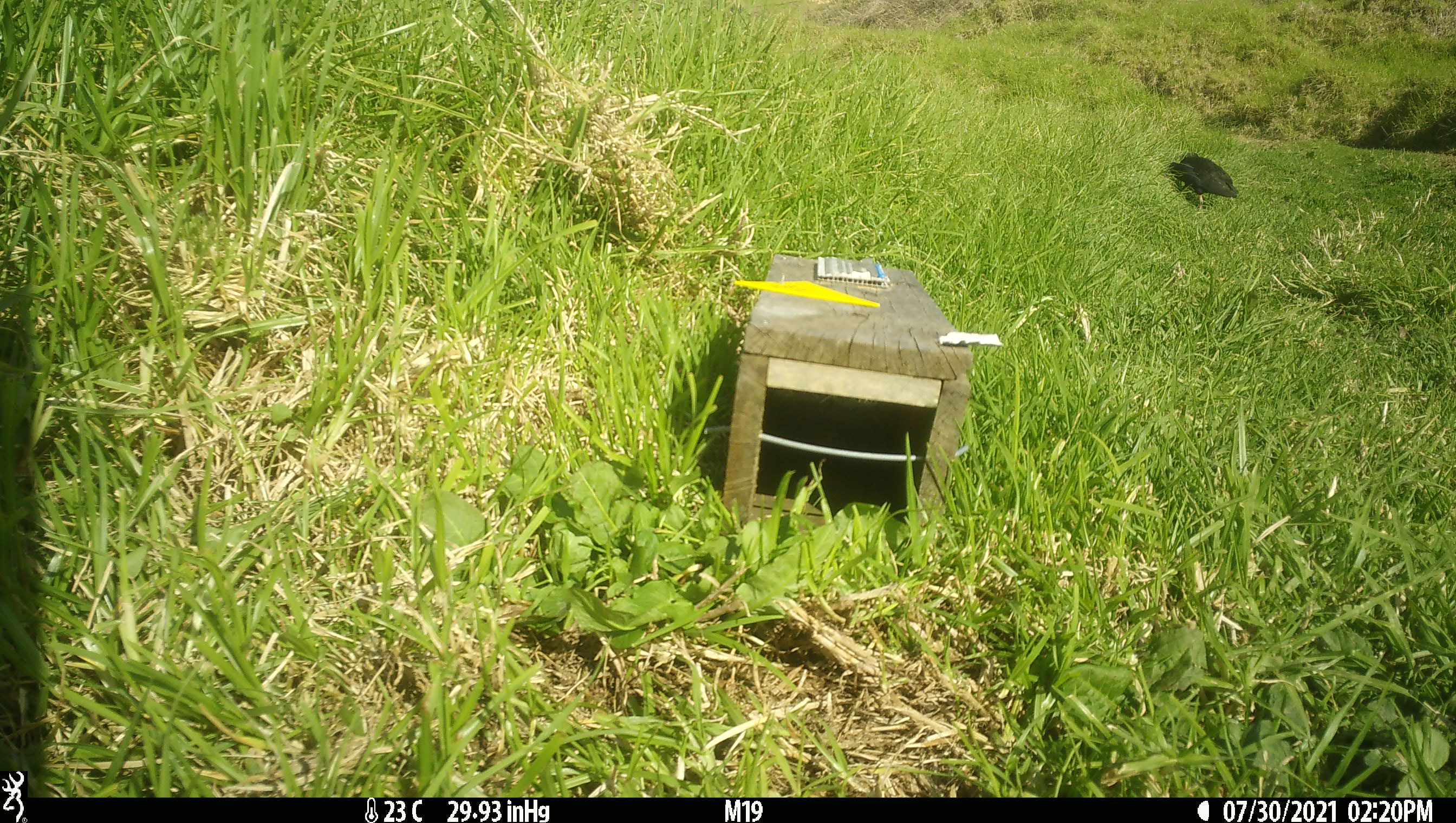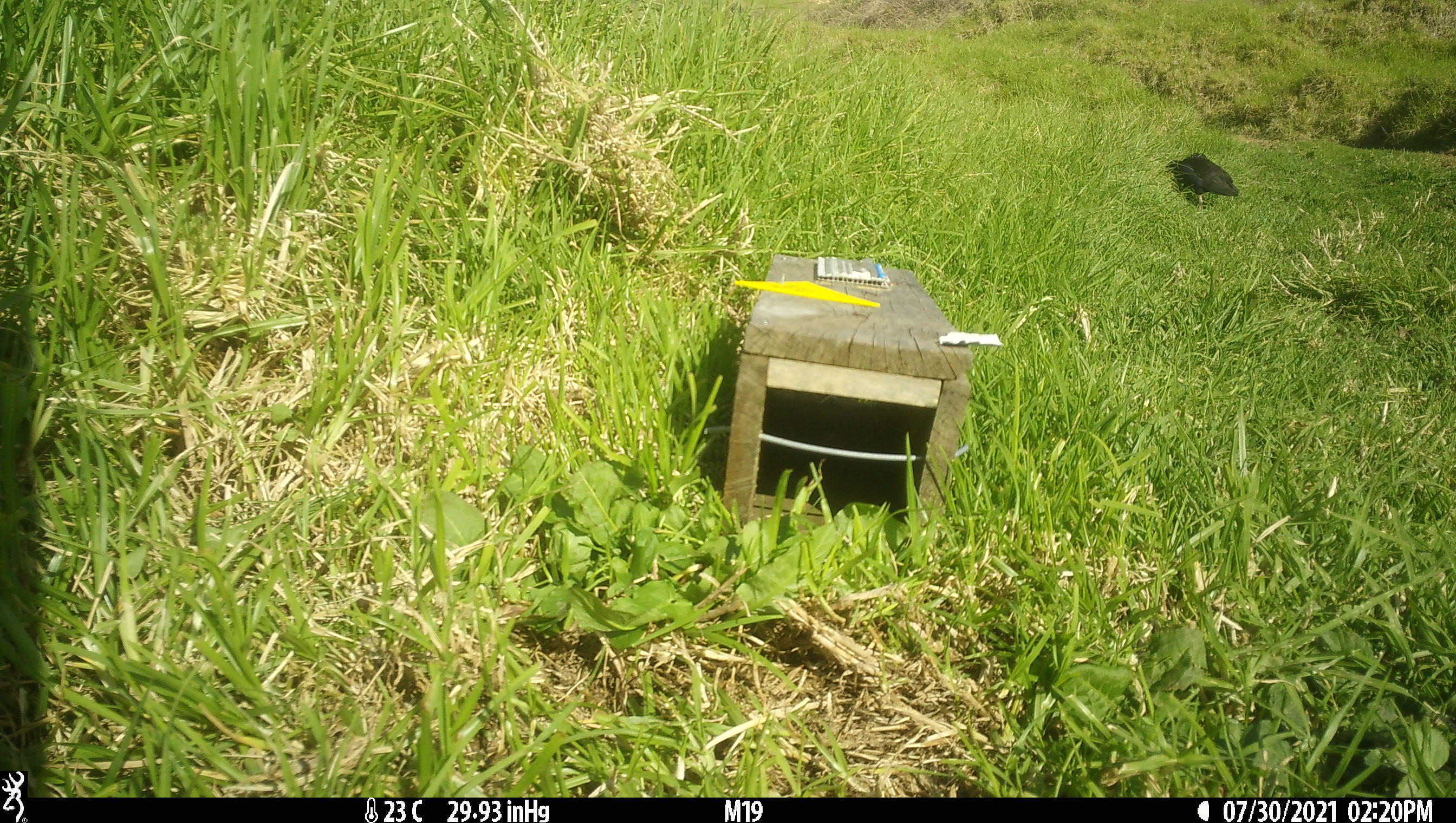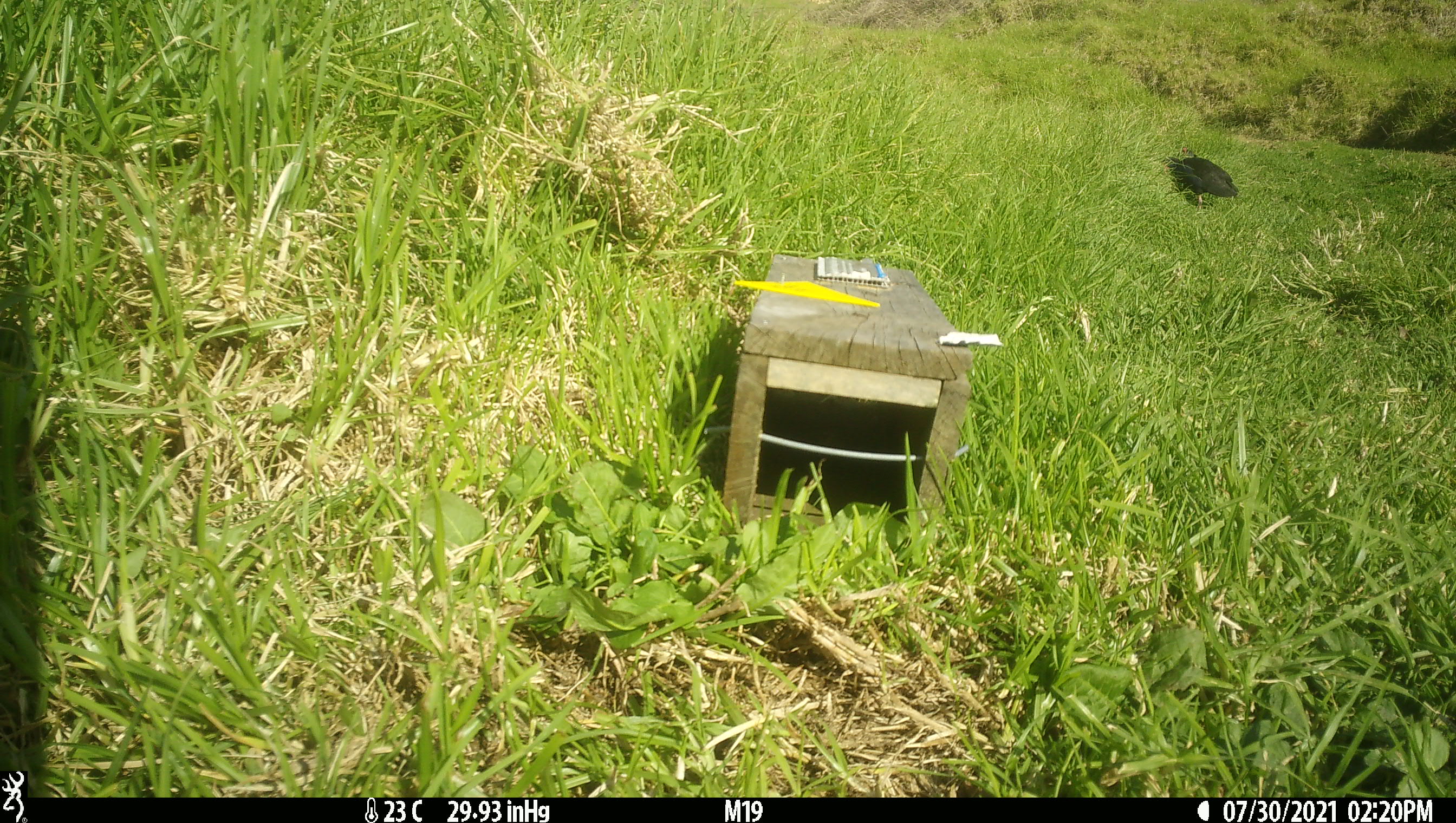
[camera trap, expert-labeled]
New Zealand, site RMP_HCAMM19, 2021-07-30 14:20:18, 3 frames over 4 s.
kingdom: Animalia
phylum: Chordata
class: Aves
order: Gruiformes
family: Rallidae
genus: Porphyrio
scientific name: Porphyrio melanotus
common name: australasian swamphen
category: pukeko